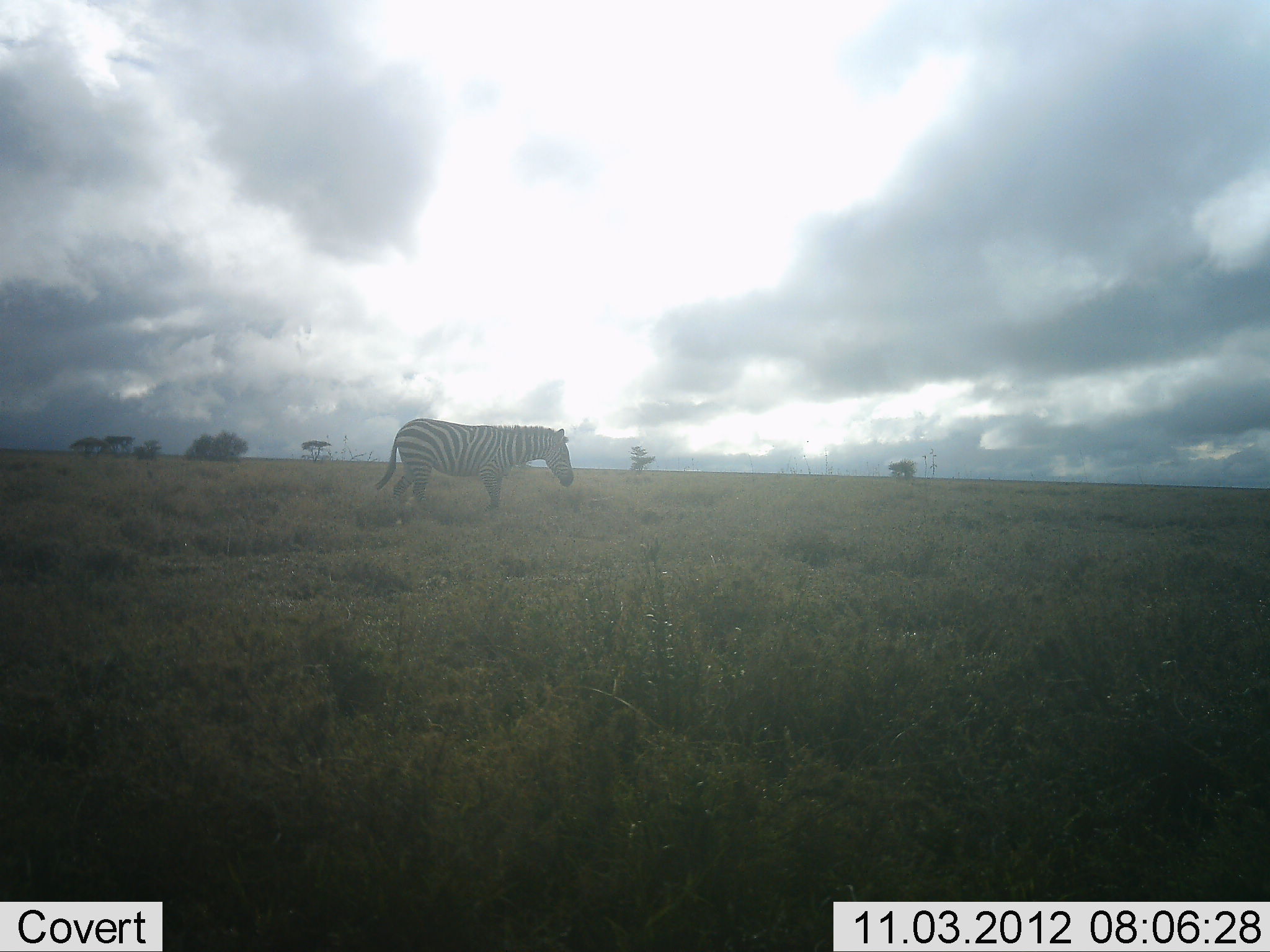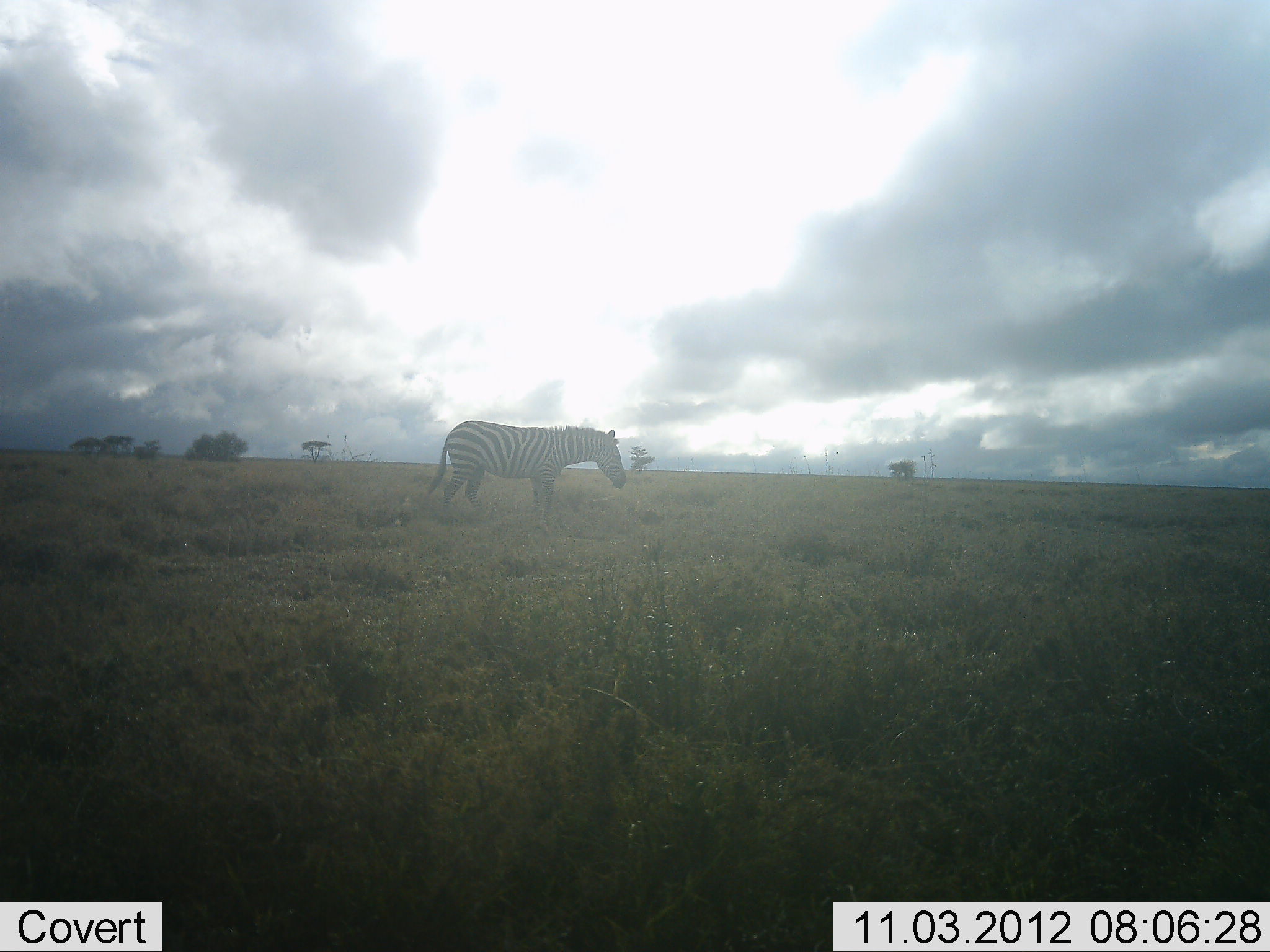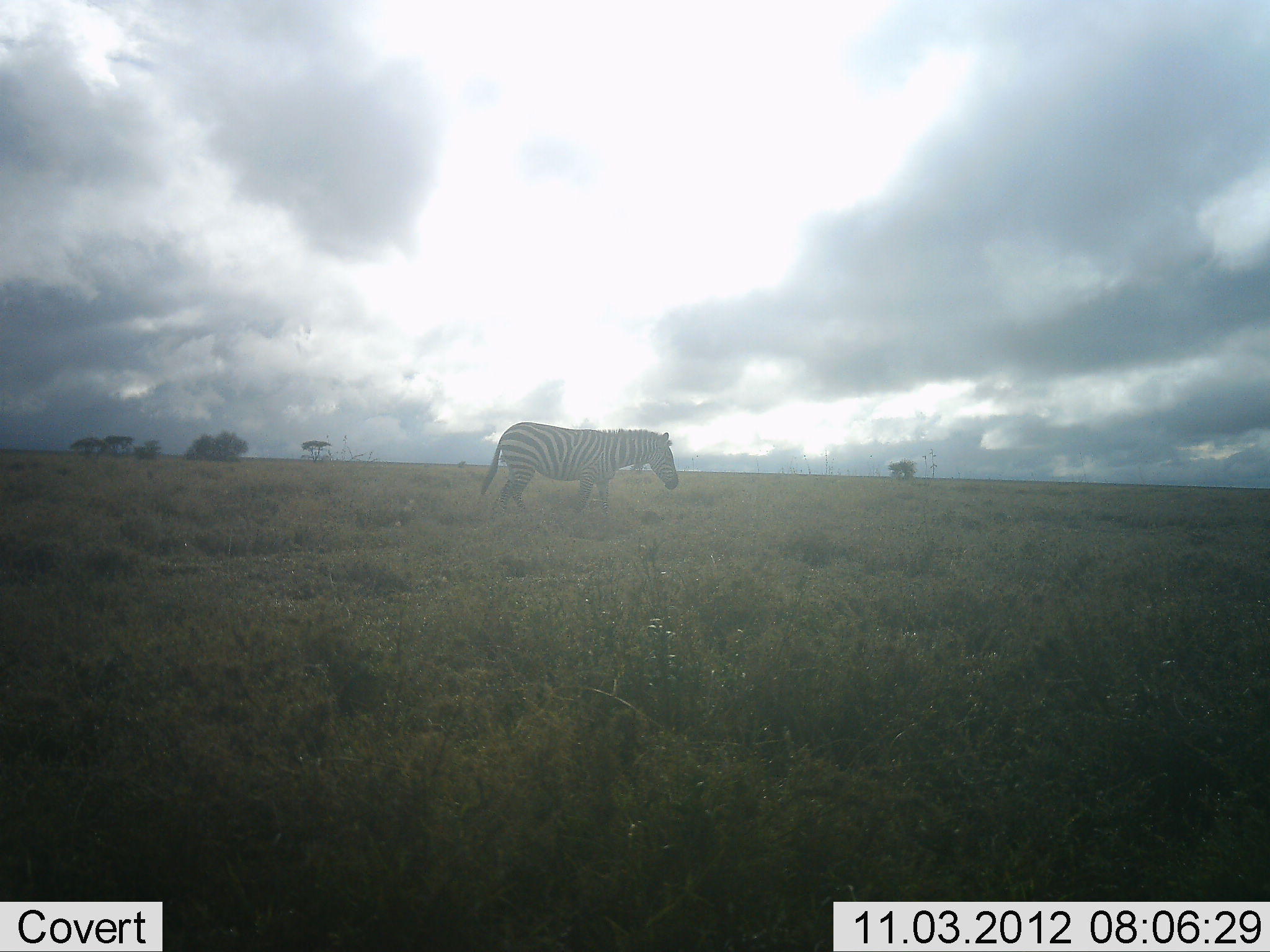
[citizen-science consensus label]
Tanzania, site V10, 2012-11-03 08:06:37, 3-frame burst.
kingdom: Animalia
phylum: Chordata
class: Mammalia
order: Perissodactyla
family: Equidae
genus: Equus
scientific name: Equus quagga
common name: plains zebra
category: zebra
Zebra (plains zebra) (Equus quagga), count 1. Behavior (volunteer vote fractions): standing 10%, resting 0%, moving 90%, interacting 0%. Young present (vote fraction): 0%. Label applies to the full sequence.